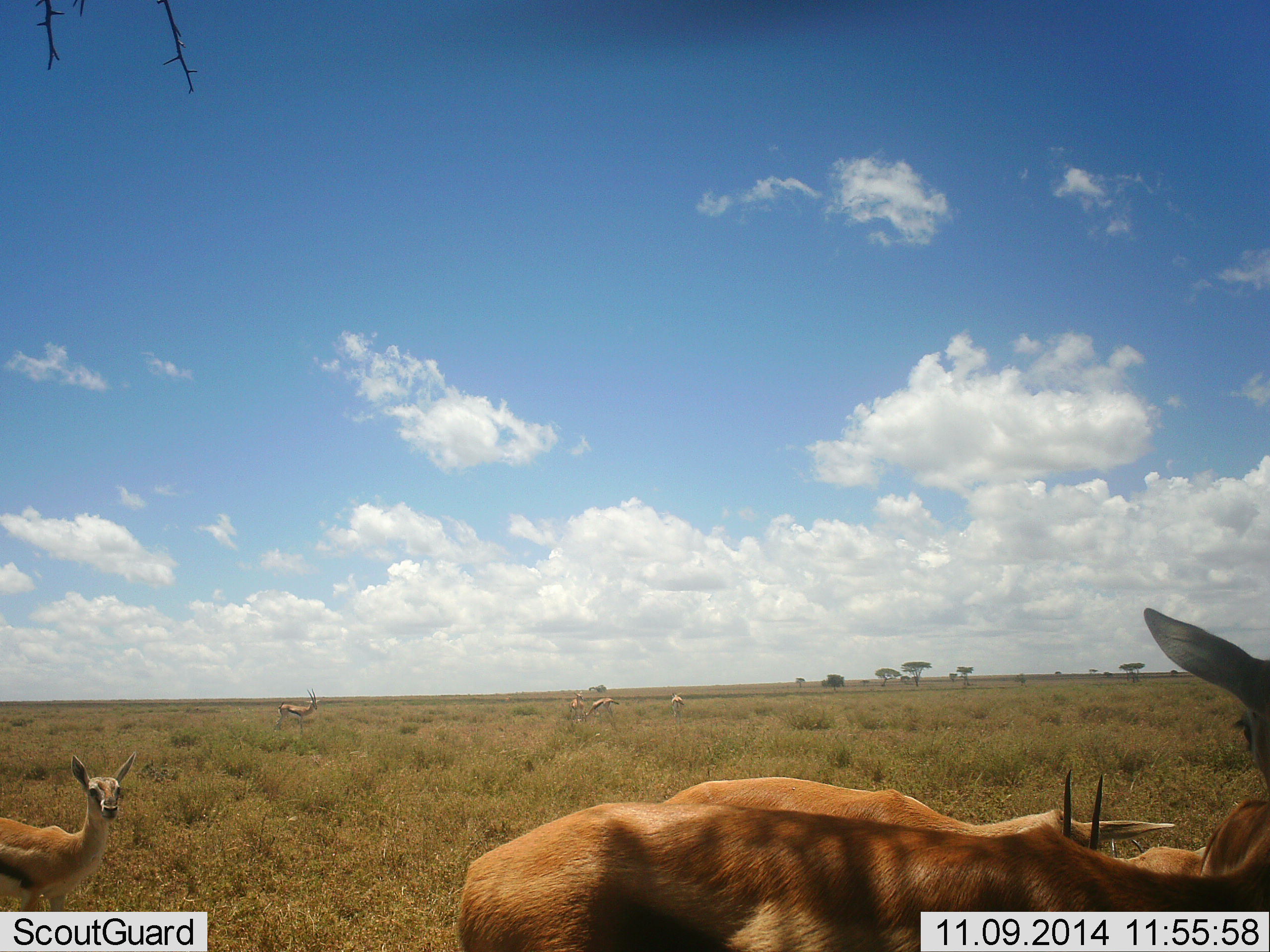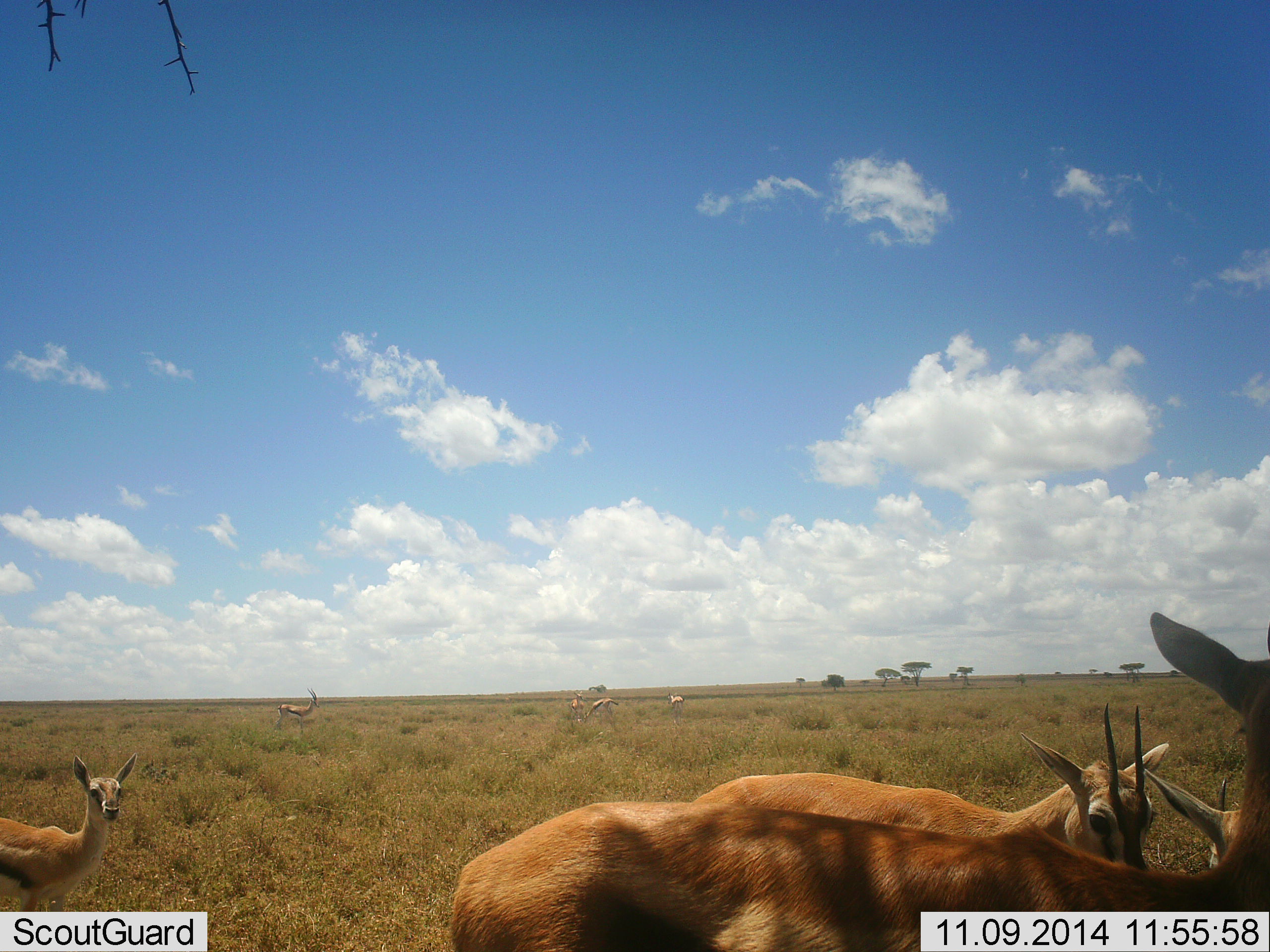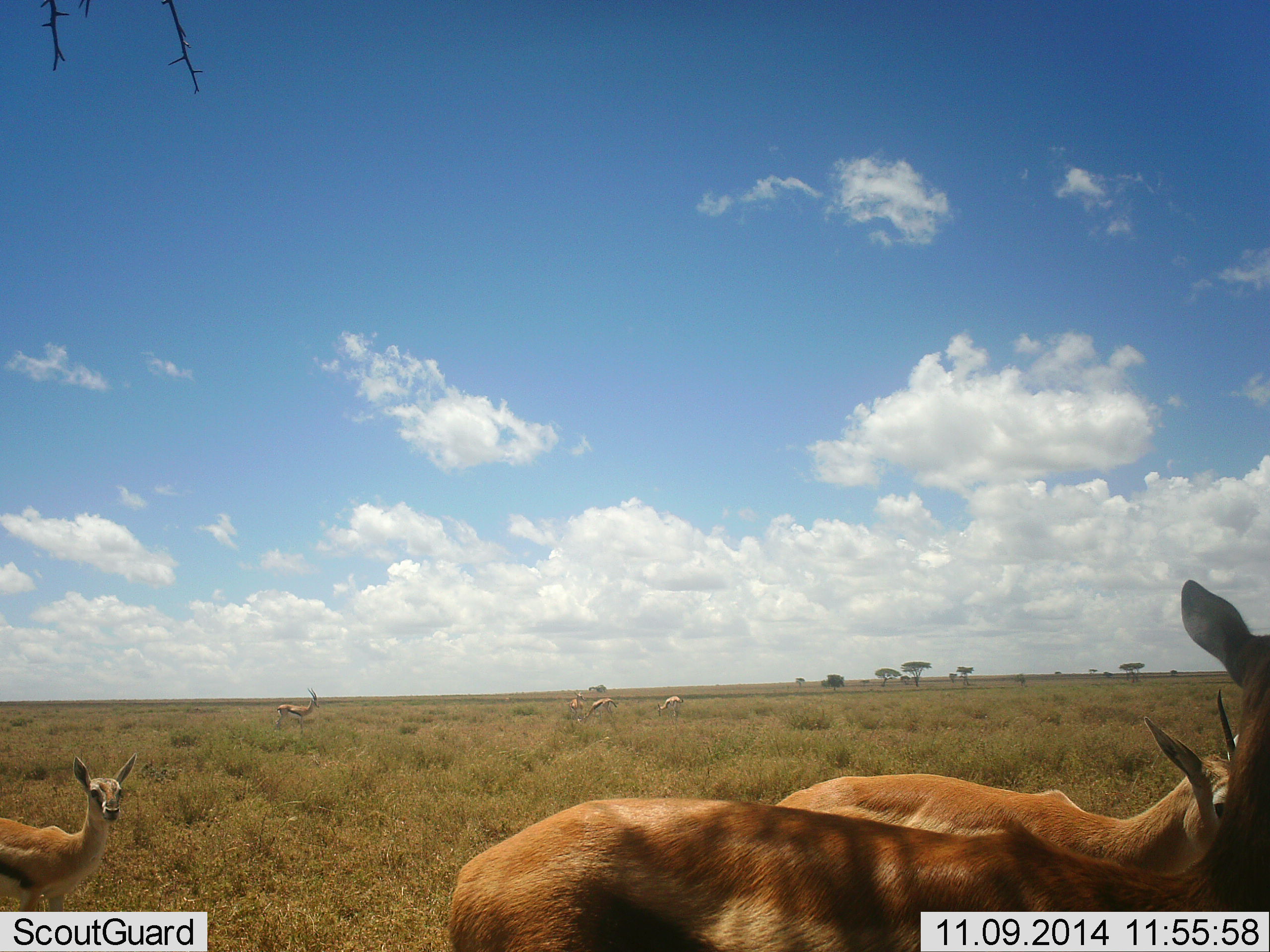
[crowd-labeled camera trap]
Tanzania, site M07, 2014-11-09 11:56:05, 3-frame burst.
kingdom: Animalia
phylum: Chordata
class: Mammalia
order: Artiodactyla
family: Bovidae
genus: Eudorcas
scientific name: Eudorcas thomsonii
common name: thomson's gazelle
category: gazellethomsons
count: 7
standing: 90%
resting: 0%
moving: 30%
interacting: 0%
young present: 10%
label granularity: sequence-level